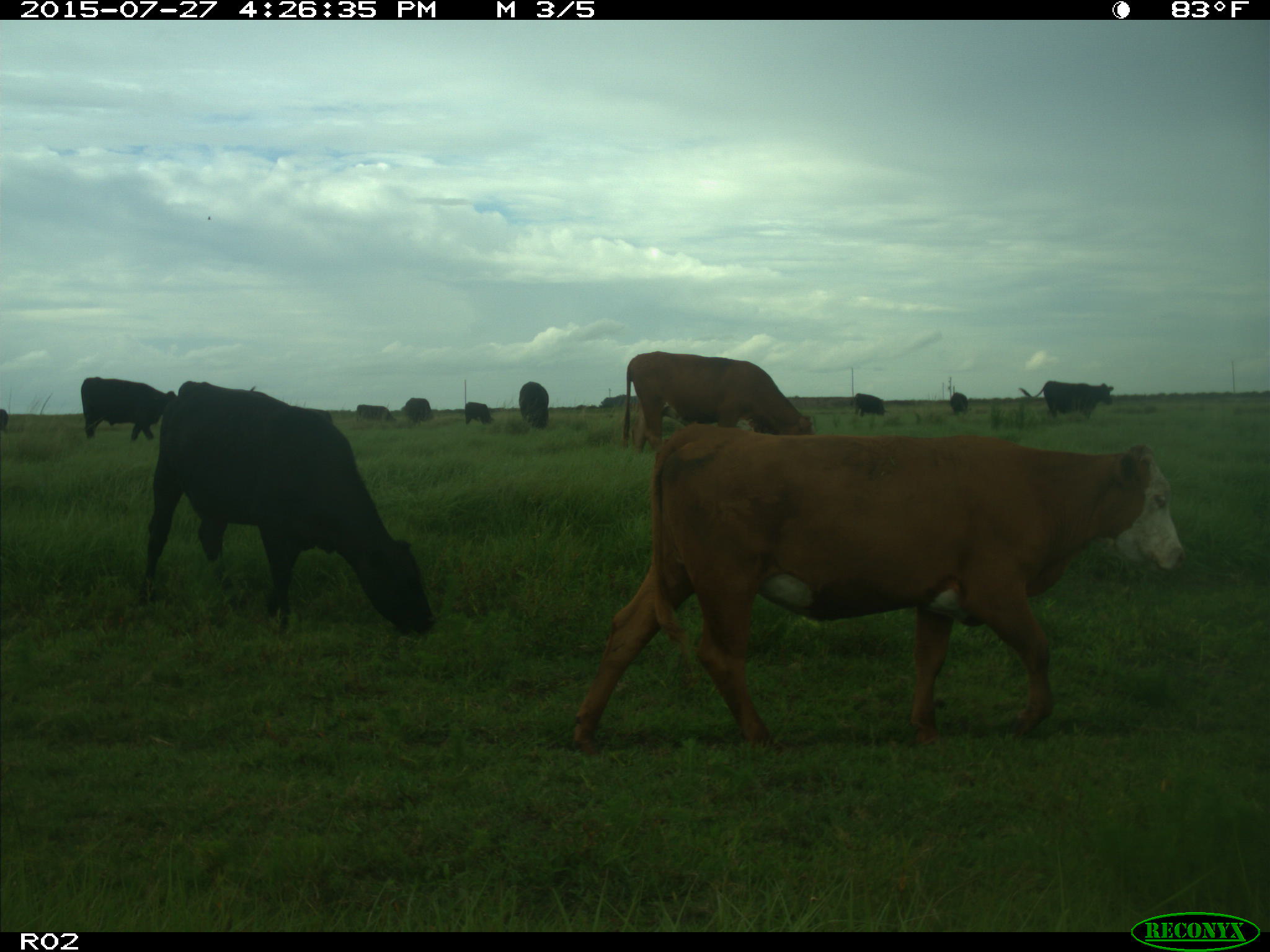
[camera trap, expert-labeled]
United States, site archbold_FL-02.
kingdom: Animalia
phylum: Chordata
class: Mammalia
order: Artiodactyla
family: Bovidae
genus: Bos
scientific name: Bos taurus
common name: domestic cow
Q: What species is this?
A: Bos taurus (domestic cow).